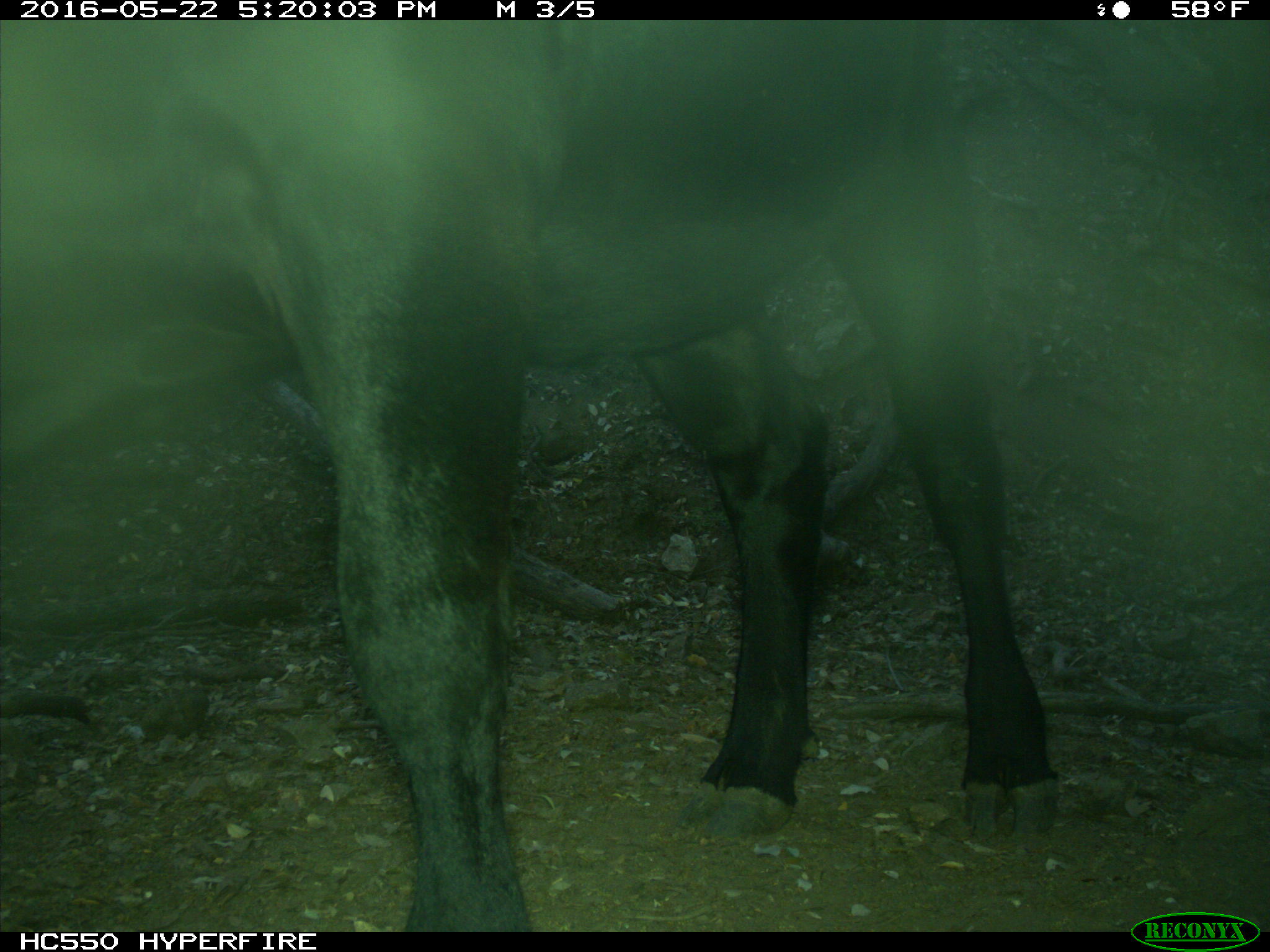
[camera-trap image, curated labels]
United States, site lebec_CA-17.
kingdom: Animalia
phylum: Chordata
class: Mammalia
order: Artiodactyla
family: Bovidae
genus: Bos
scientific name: Bos taurus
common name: domestic cow